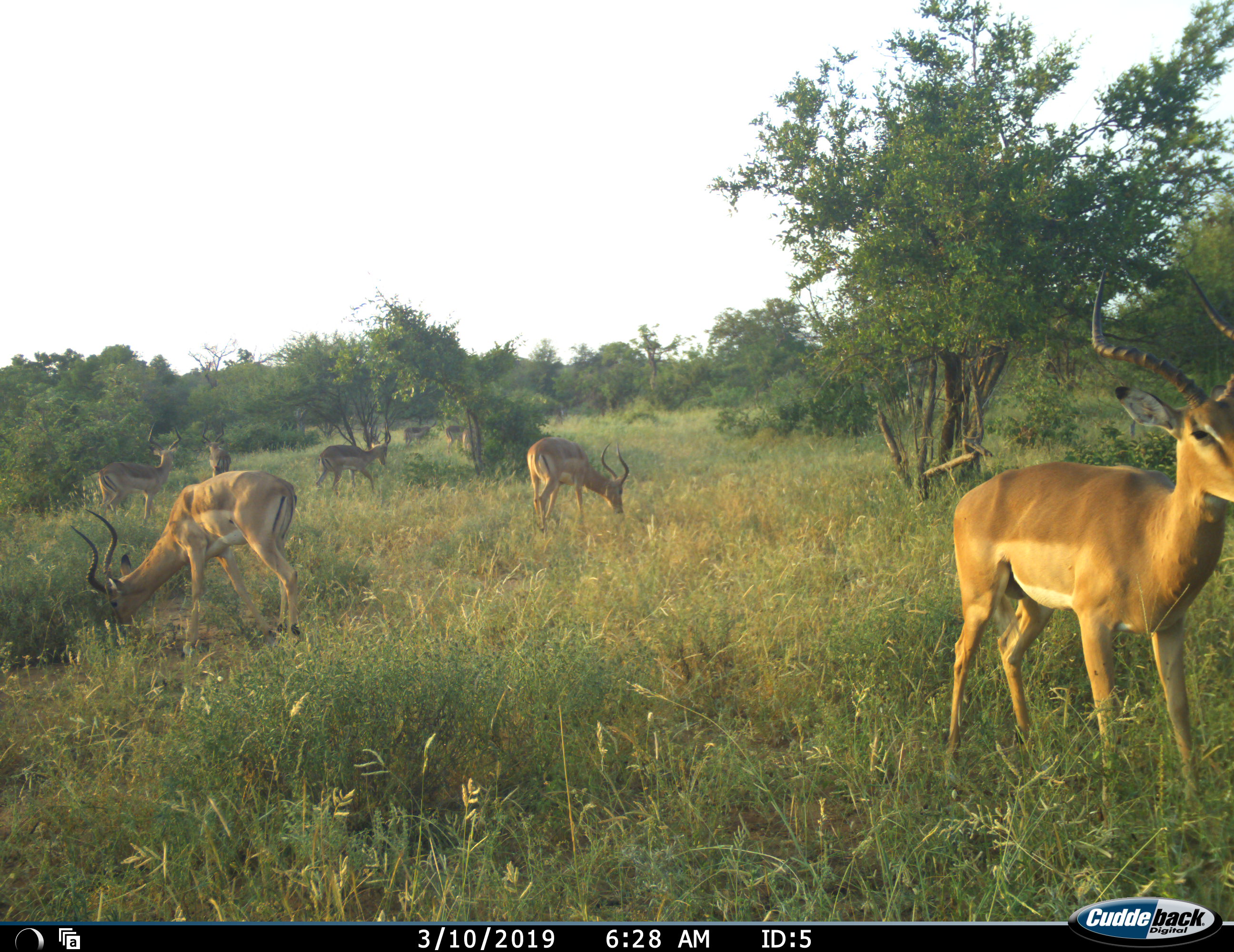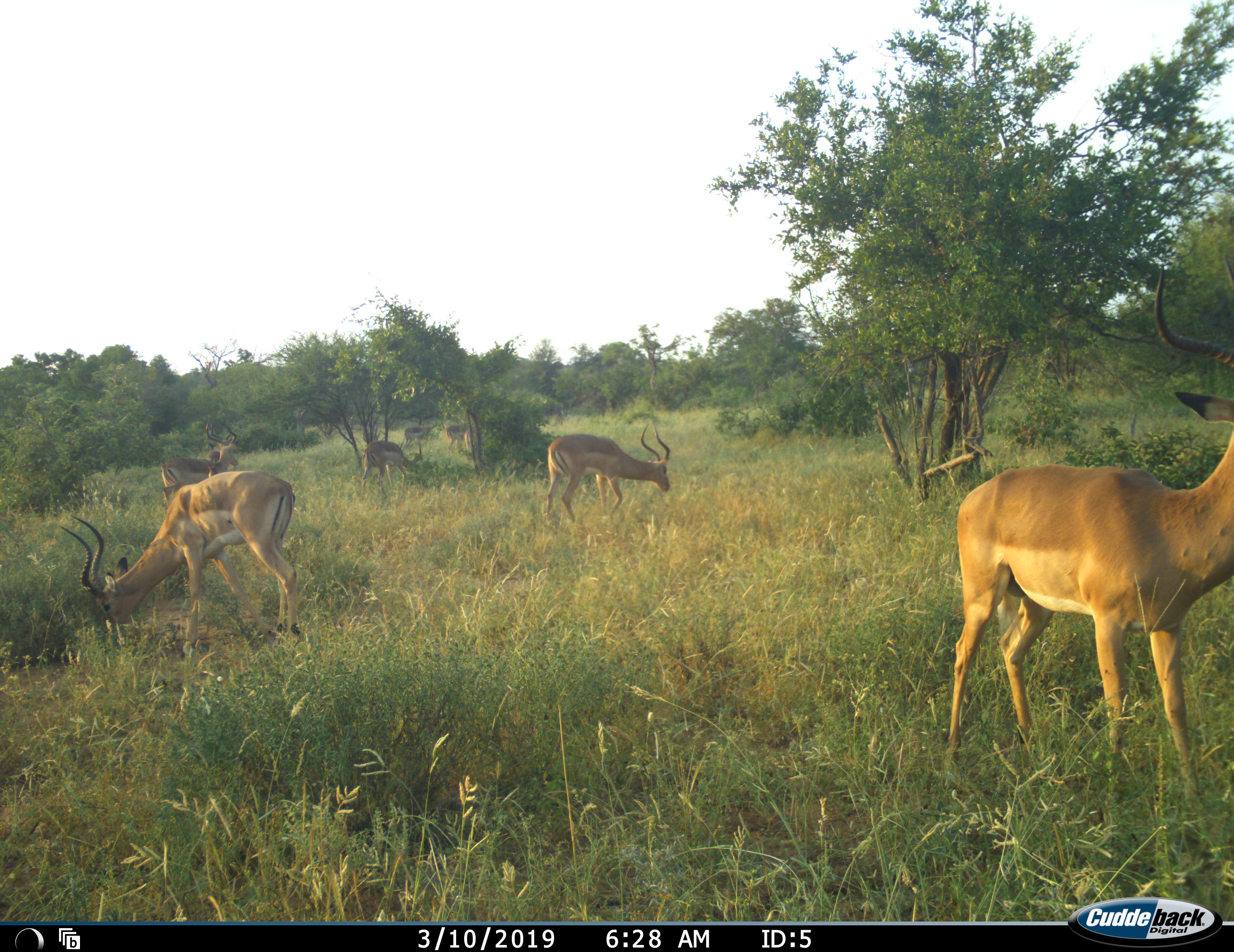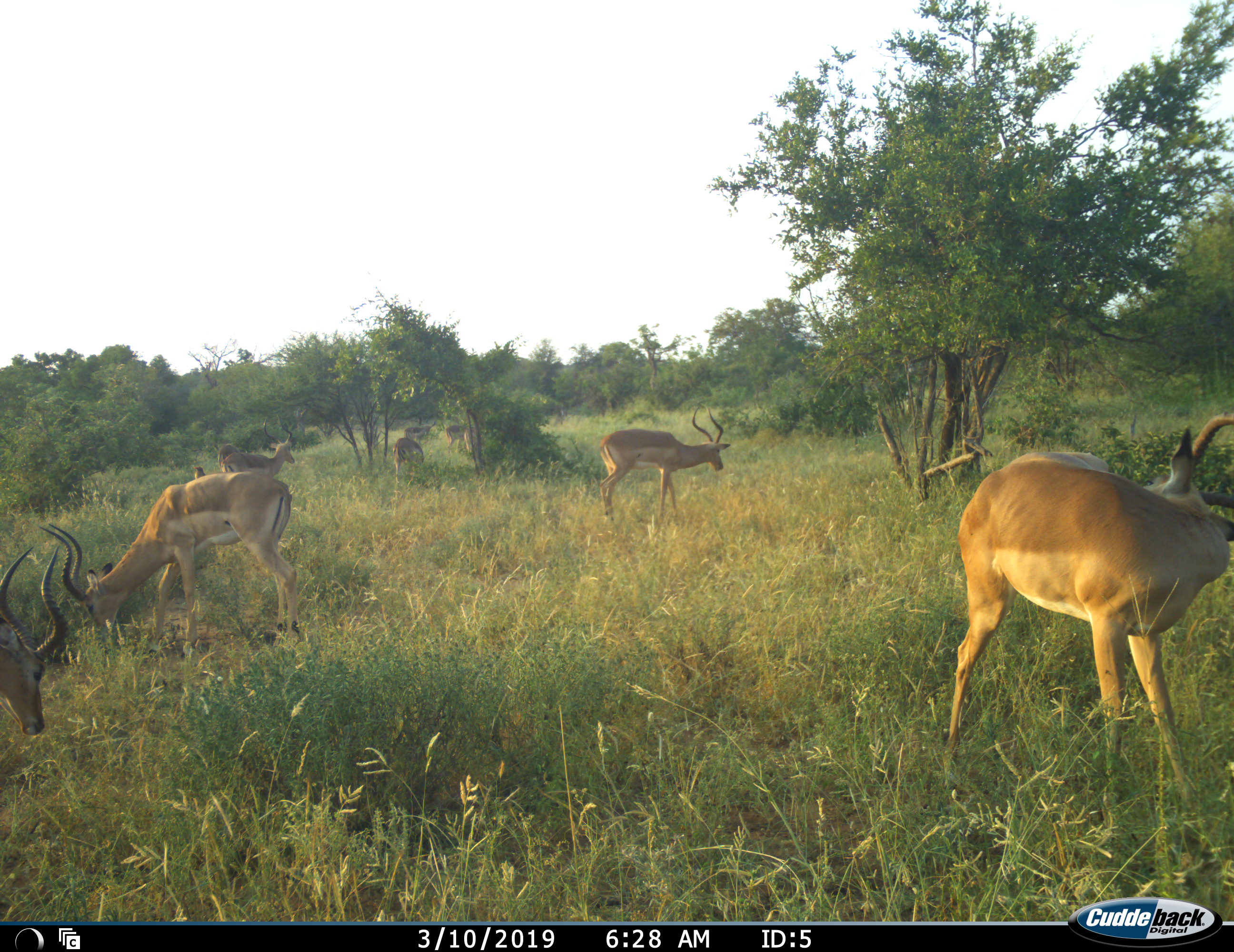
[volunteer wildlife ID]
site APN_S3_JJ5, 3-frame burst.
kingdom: Animalia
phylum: Chordata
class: Mammalia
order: Artiodactyla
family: Bovidae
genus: Aepyceros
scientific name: Aepyceros melampus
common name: impala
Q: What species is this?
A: Impala (Aepyceros melampus).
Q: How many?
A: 8.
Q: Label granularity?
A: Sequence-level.